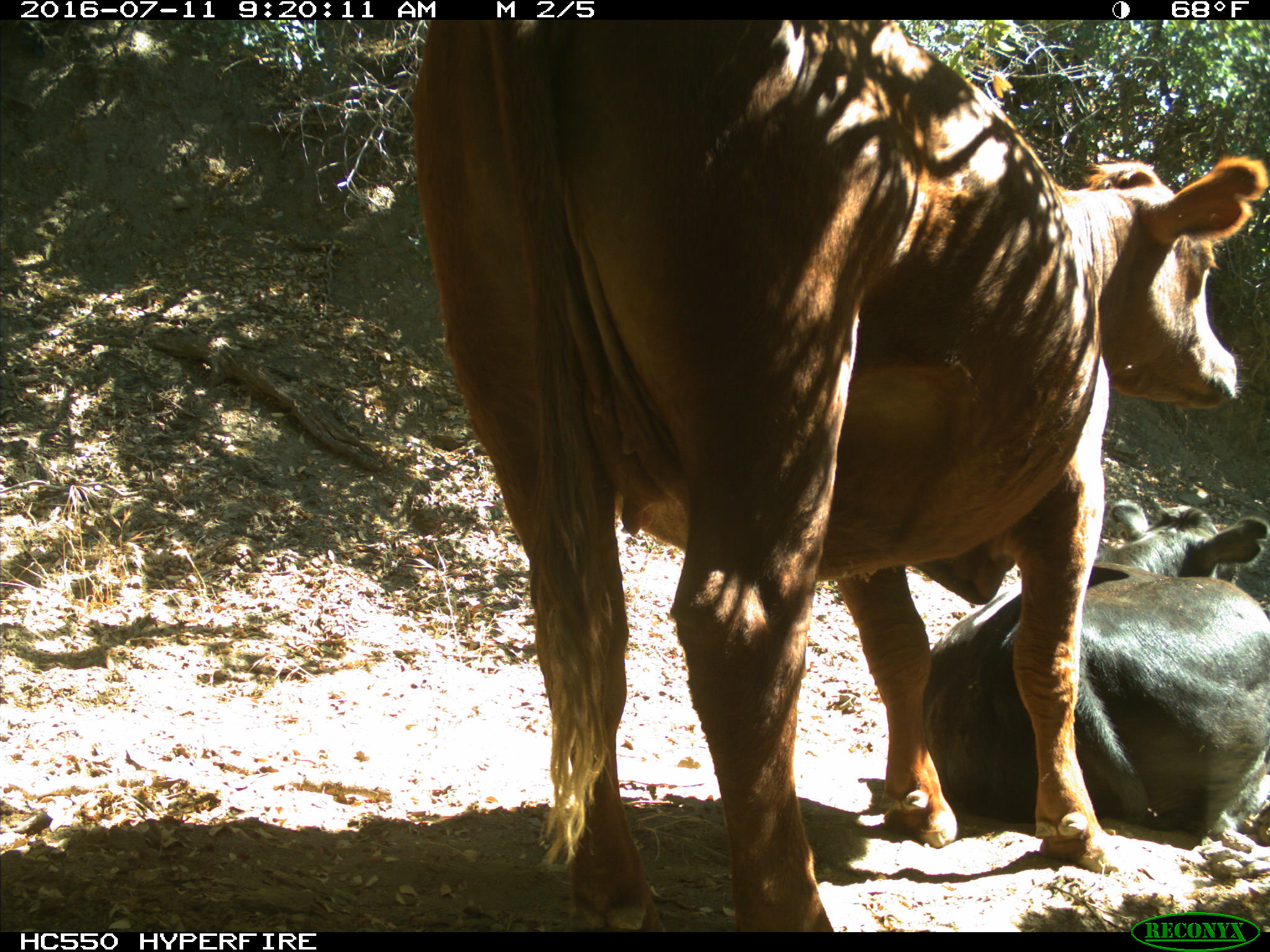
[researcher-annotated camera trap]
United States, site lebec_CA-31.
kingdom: Animalia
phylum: Chordata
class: Mammalia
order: Artiodactyla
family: Bovidae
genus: Bos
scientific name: Bos taurus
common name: domestic cow